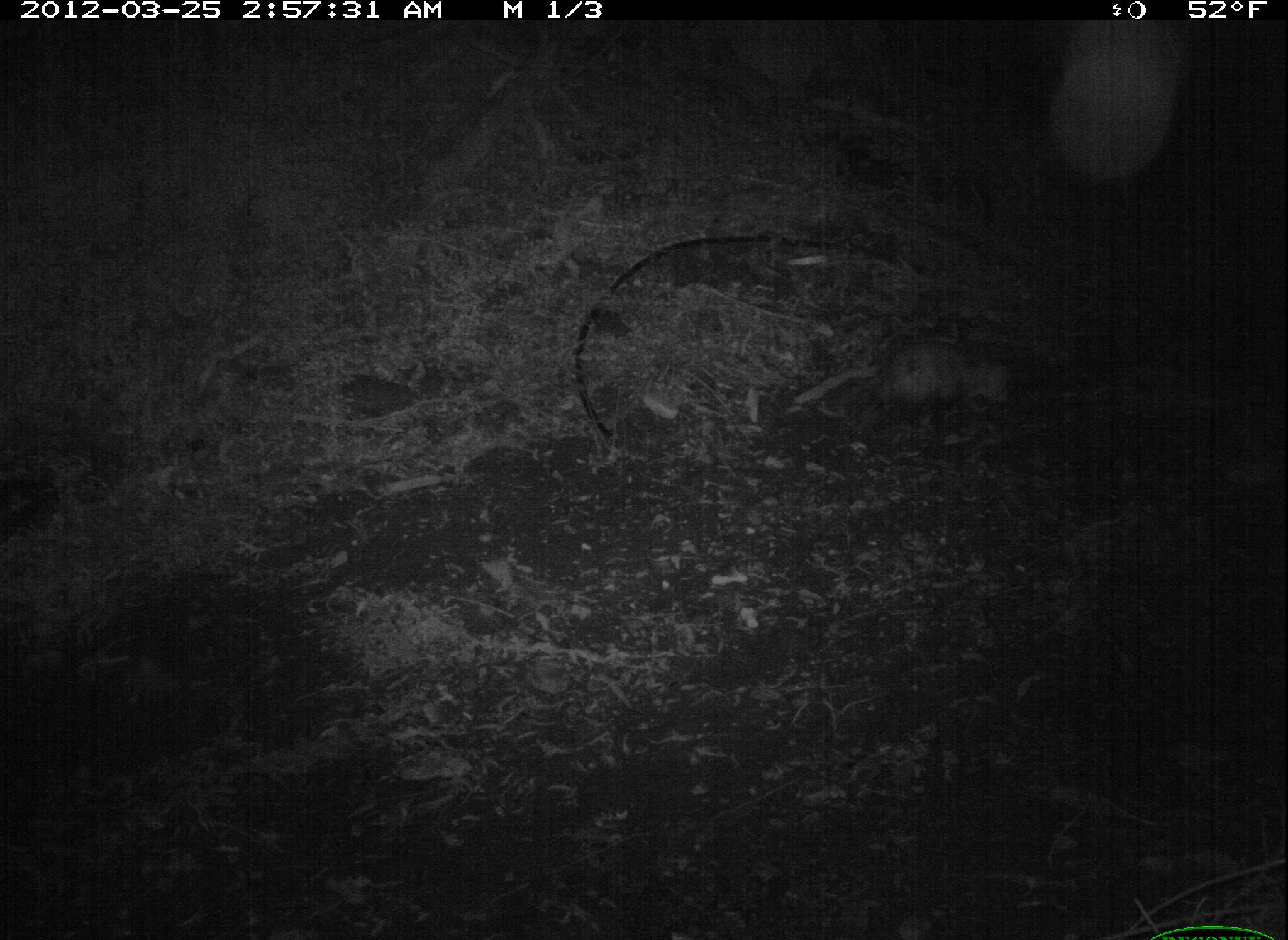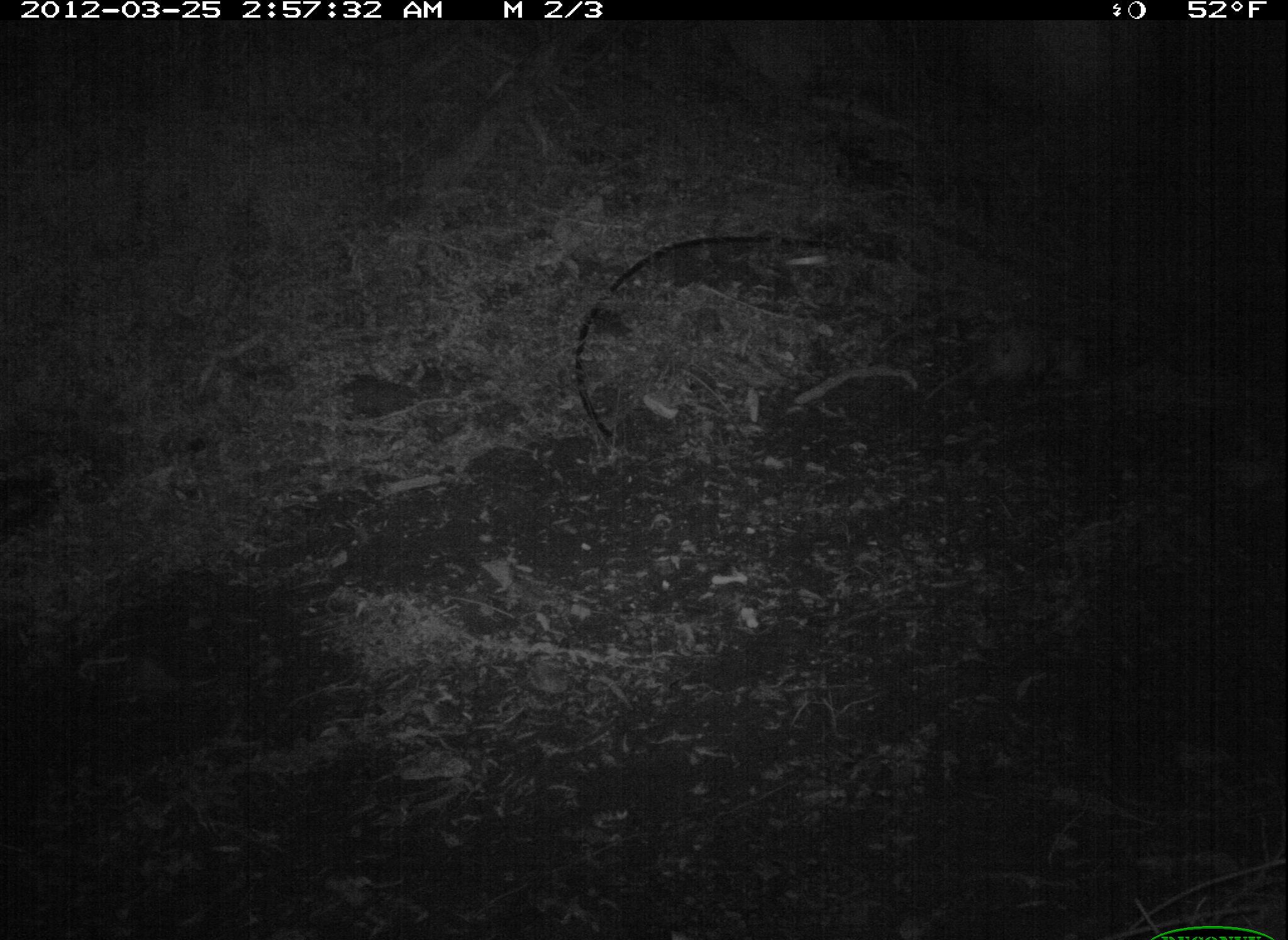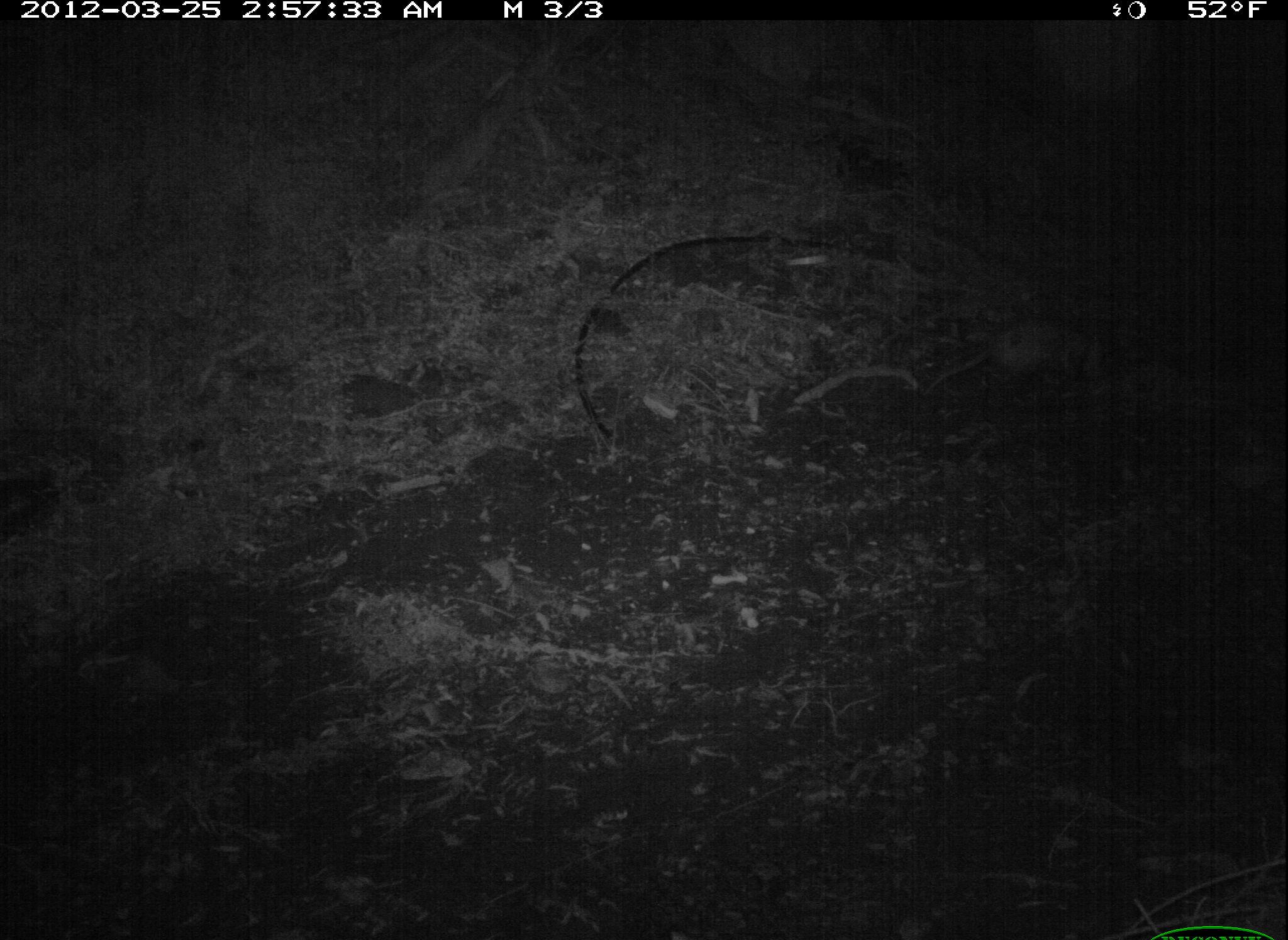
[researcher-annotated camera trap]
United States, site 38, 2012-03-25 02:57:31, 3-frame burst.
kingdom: Animalia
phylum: Chordata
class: Mammalia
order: Didelphimorphia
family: Didelphidae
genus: Didelphis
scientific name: Didelphis virginiana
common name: virginia opossum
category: opossum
Opossum (virginia opossum) (Didelphis virginiana).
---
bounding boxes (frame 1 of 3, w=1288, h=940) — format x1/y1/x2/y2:
opossum: 842/301/1043/451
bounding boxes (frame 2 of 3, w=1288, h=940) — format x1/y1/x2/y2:
opossum: 898/301/1116/422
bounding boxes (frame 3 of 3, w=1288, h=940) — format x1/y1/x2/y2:
opossum: 910/308/1116/417